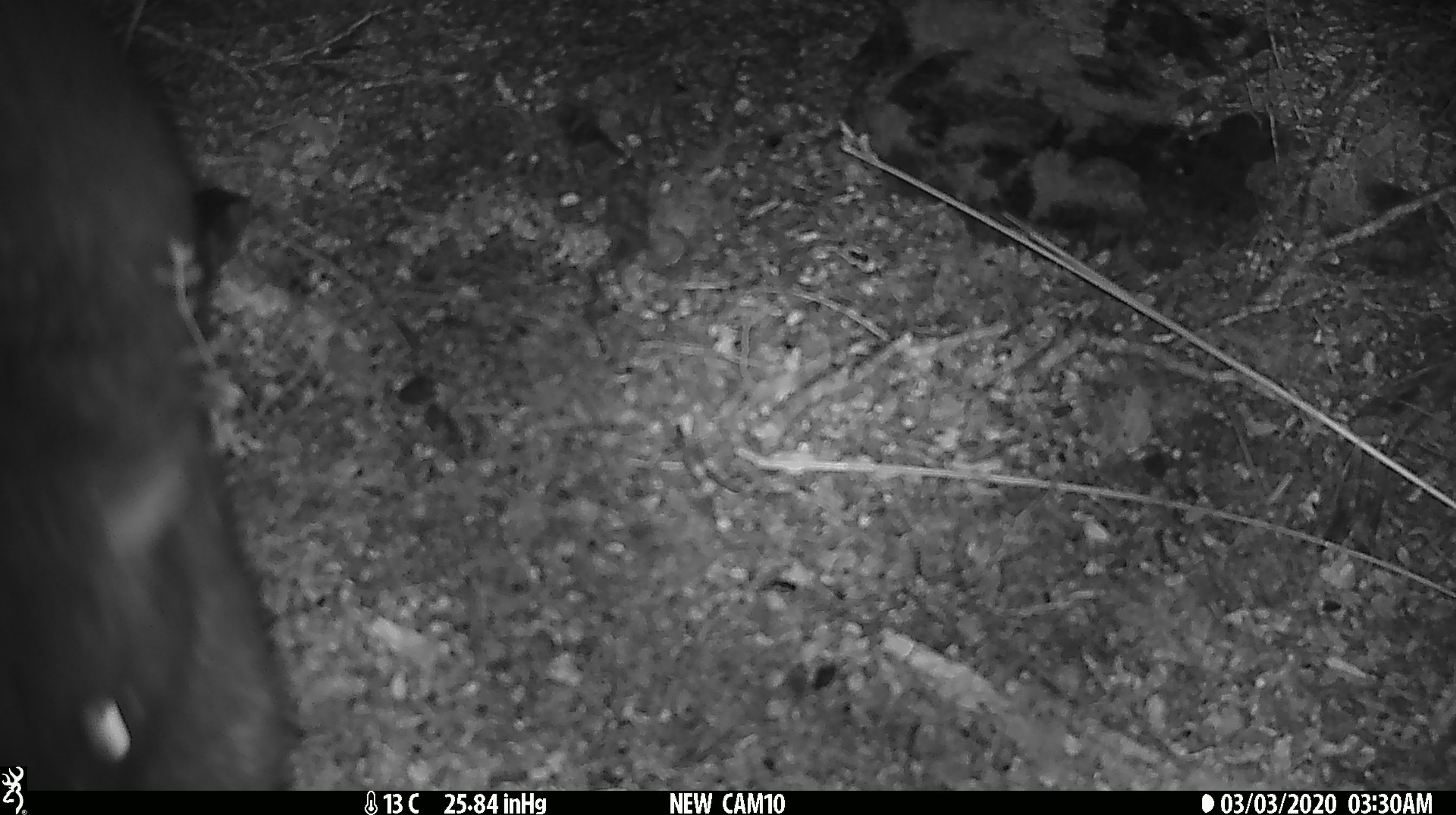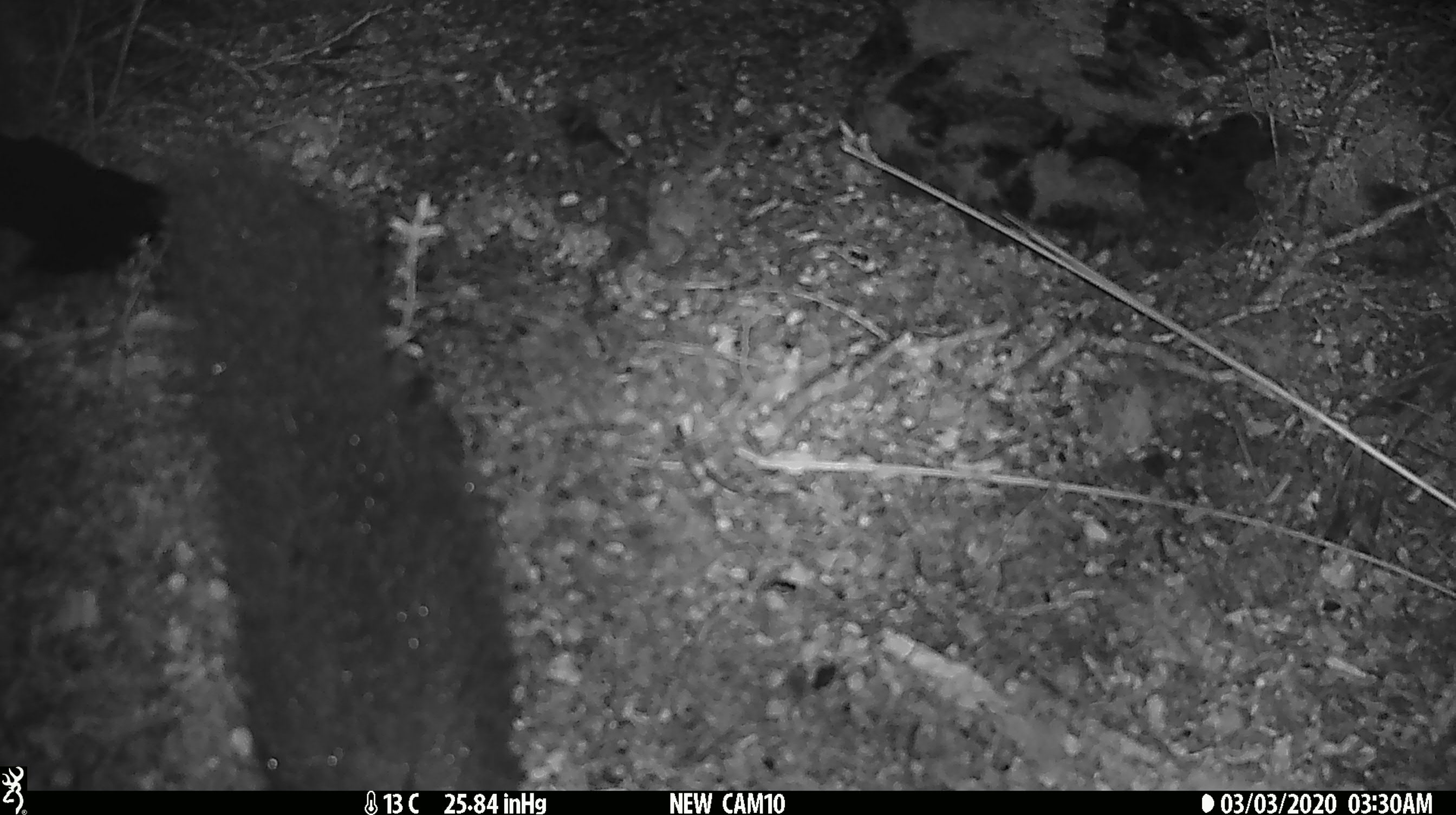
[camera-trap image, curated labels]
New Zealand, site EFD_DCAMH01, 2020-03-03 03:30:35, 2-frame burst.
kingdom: Animalia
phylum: Chordata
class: Mammalia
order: Diprotodontia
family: Phalangeridae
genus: Trichosurus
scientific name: Trichosurus vulpecula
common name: common brushtail possum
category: possum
Possum (common brushtail possum) (Trichosurus vulpecula).